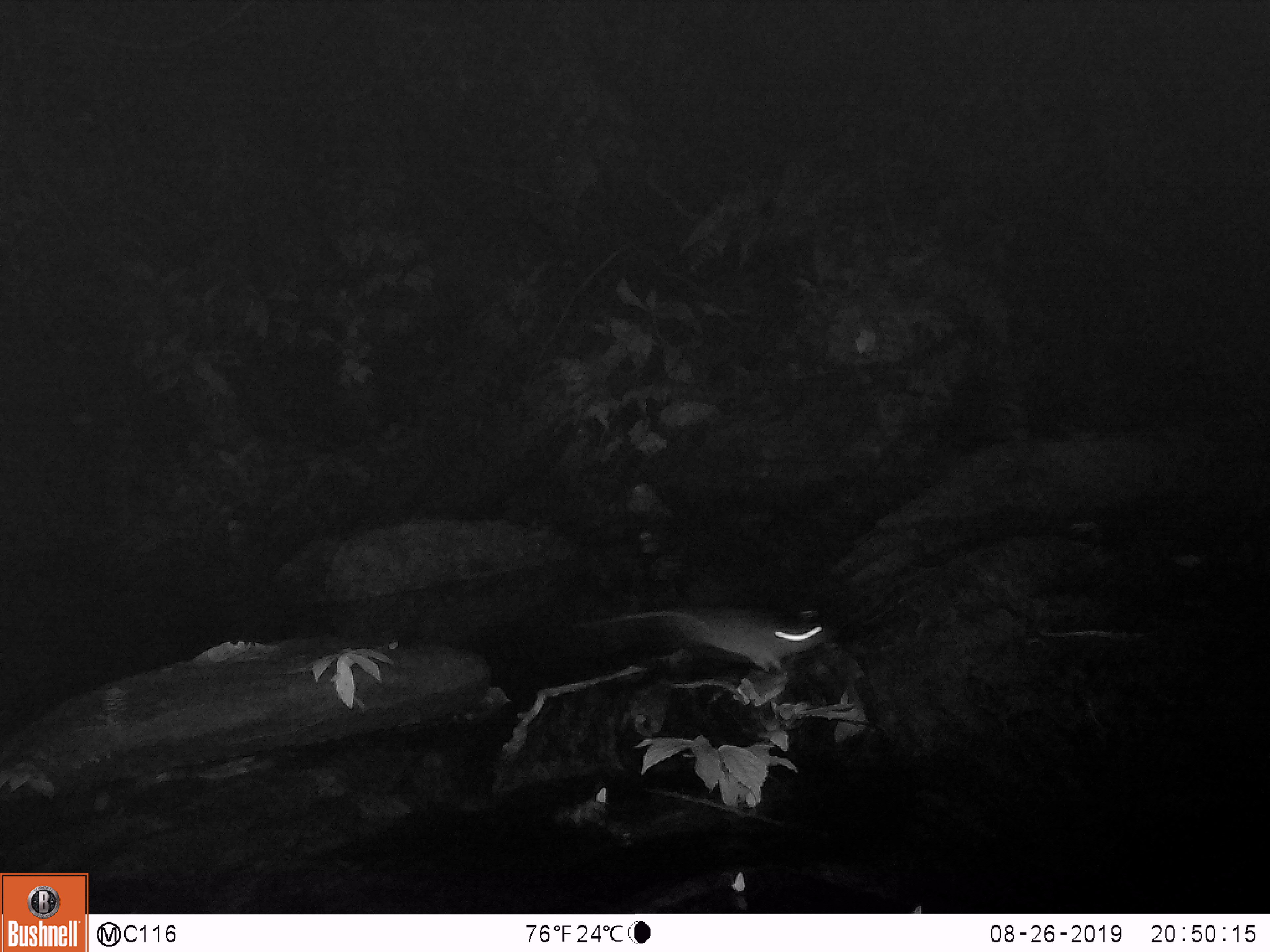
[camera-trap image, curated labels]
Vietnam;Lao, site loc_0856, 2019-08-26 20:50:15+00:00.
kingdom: Animalia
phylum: Chordata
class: Mammalia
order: Rodentia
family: Muridae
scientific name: Muridae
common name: old-world mice and rats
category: unidentified murid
Unidentified murid (old-world mice and rats) (Muridae). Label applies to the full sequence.